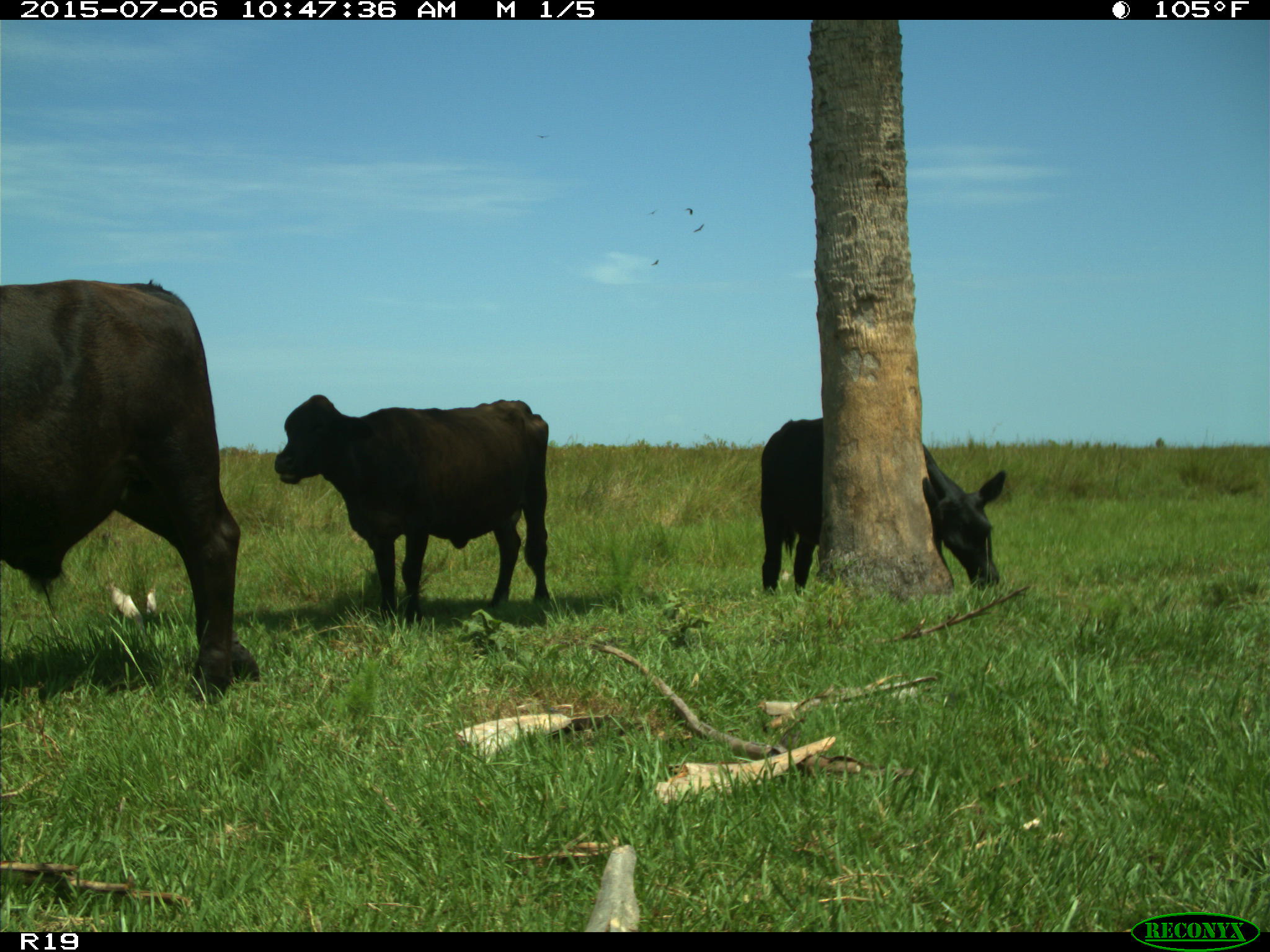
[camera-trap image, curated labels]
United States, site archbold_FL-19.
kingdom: Animalia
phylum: Chordata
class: Mammalia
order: Artiodactyla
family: Bovidae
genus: Bos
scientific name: Bos taurus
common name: domestic cow